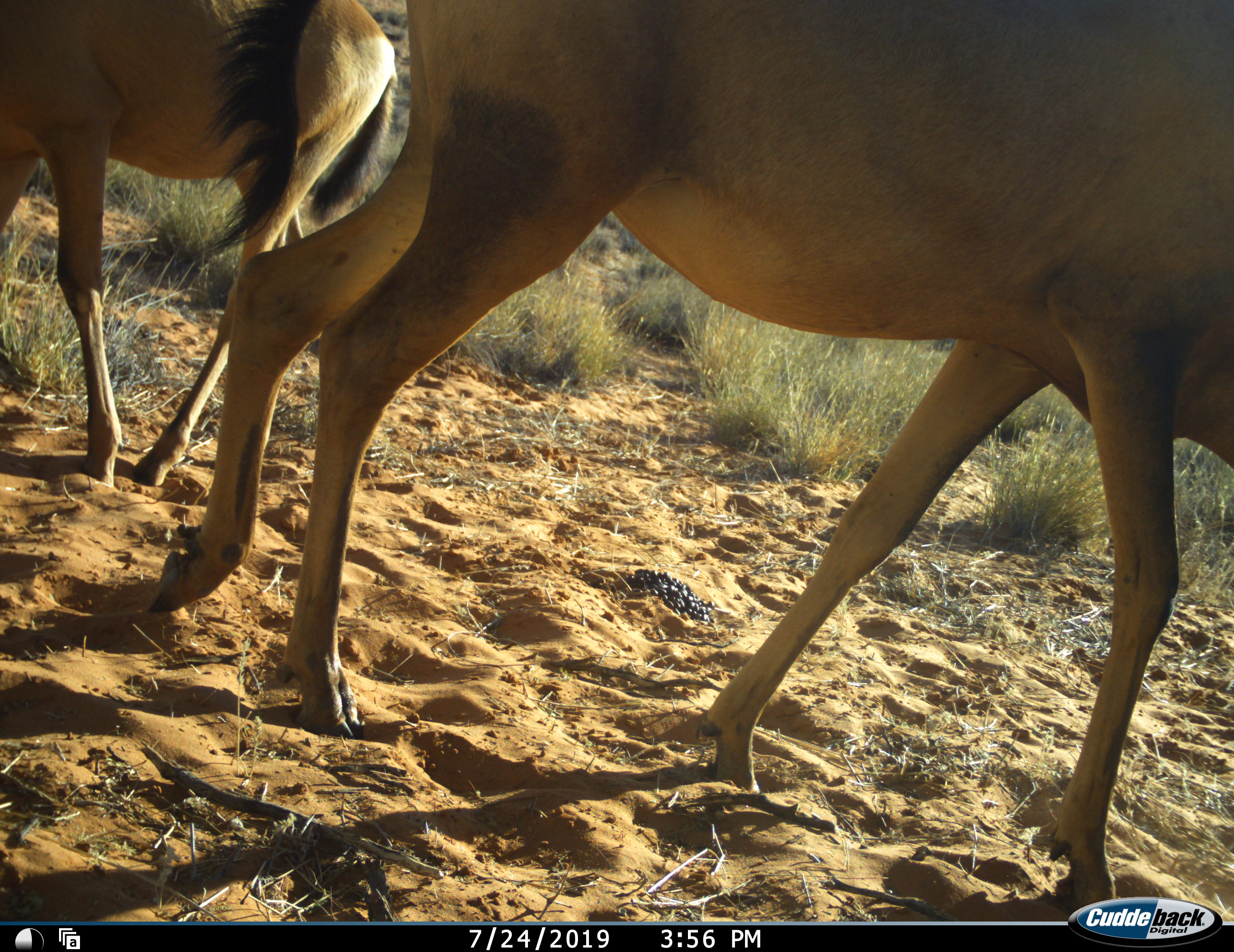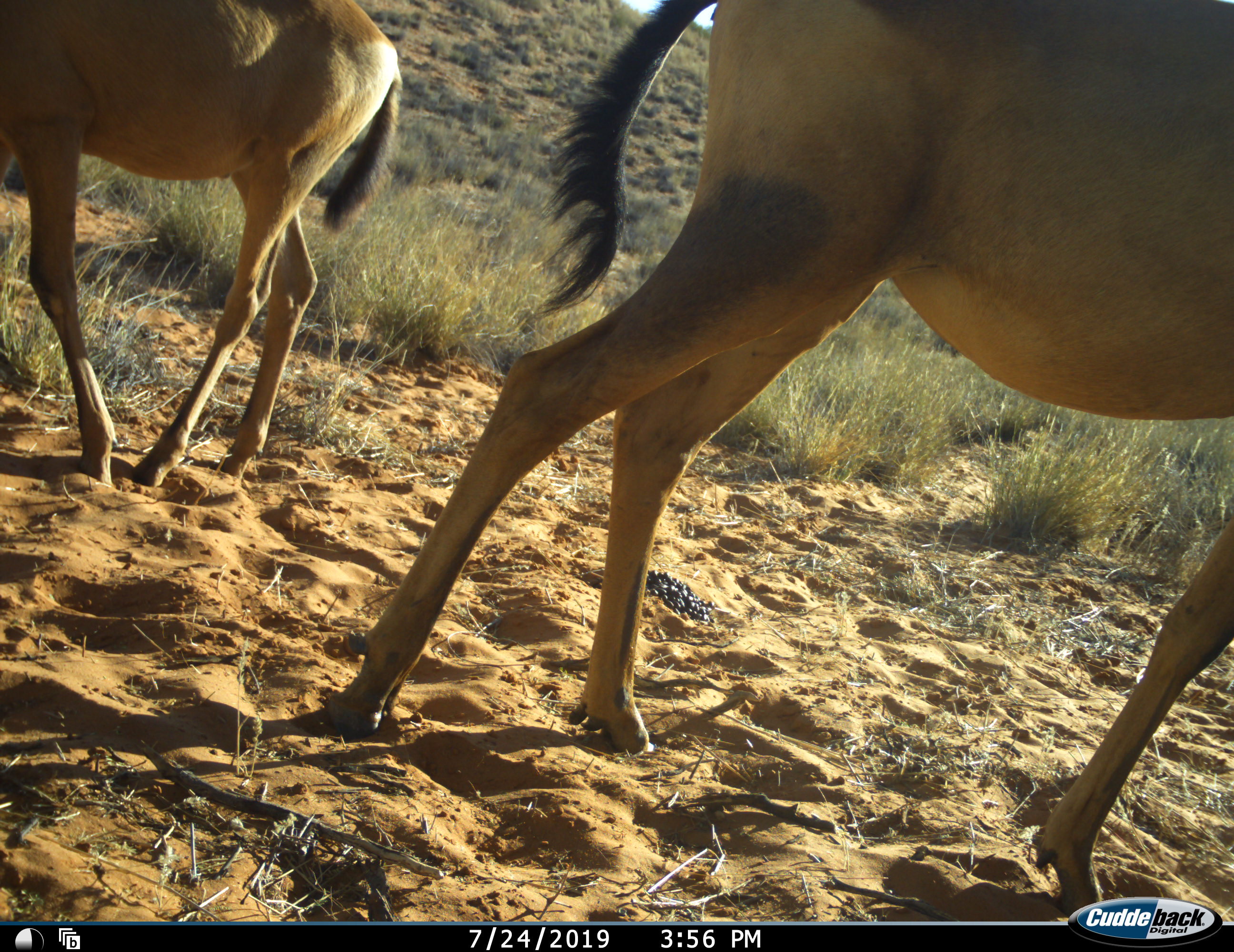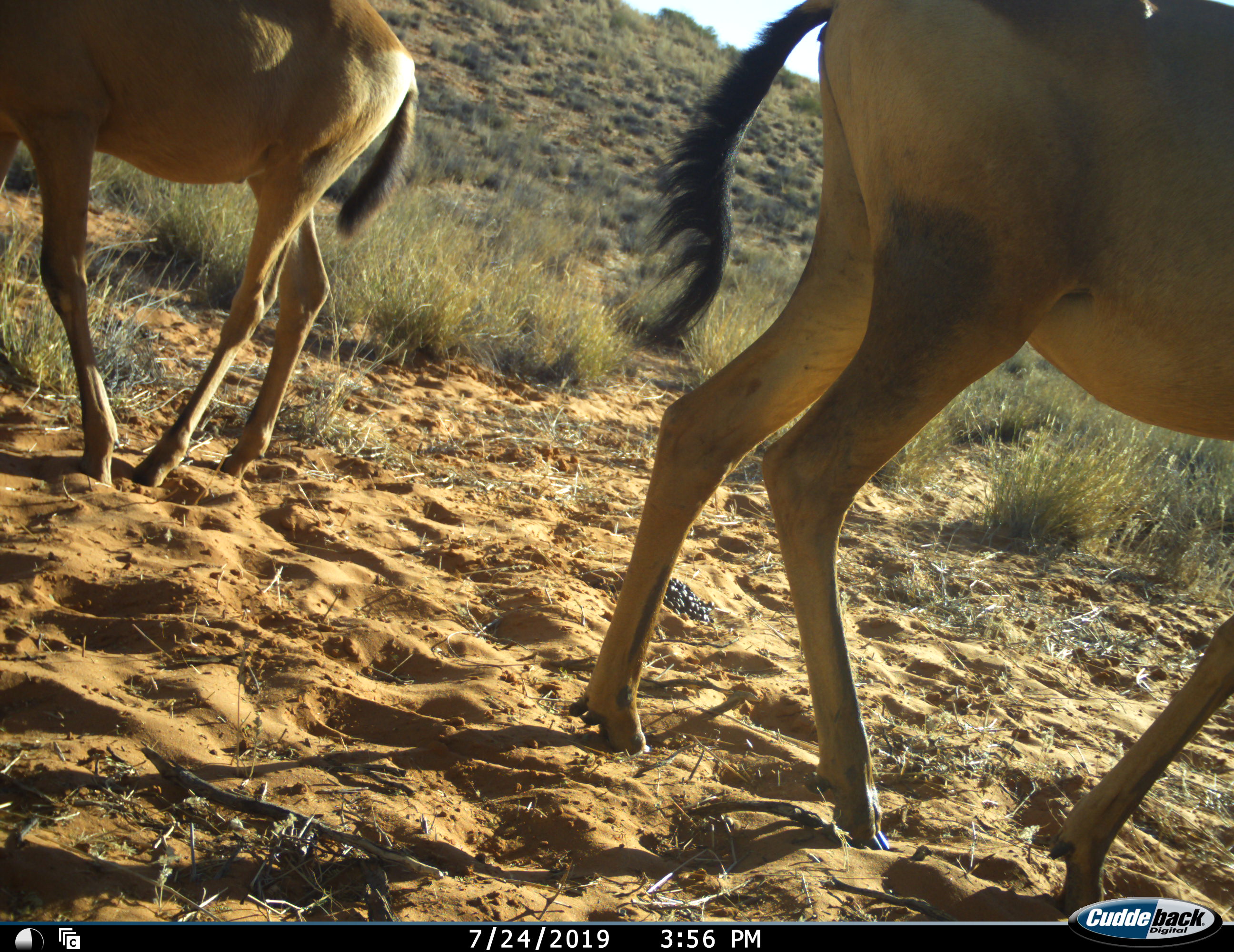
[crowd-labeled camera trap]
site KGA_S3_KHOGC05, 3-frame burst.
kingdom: Animalia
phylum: Chordata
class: Mammalia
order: Artiodactyla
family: Bovidae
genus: Alcelaphus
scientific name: Alcelaphus buselaphus caama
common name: red hartebeest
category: hartebeestred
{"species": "hartebeestred (red hartebeest) (Alcelaphus buselaphus caama)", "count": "2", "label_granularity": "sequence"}